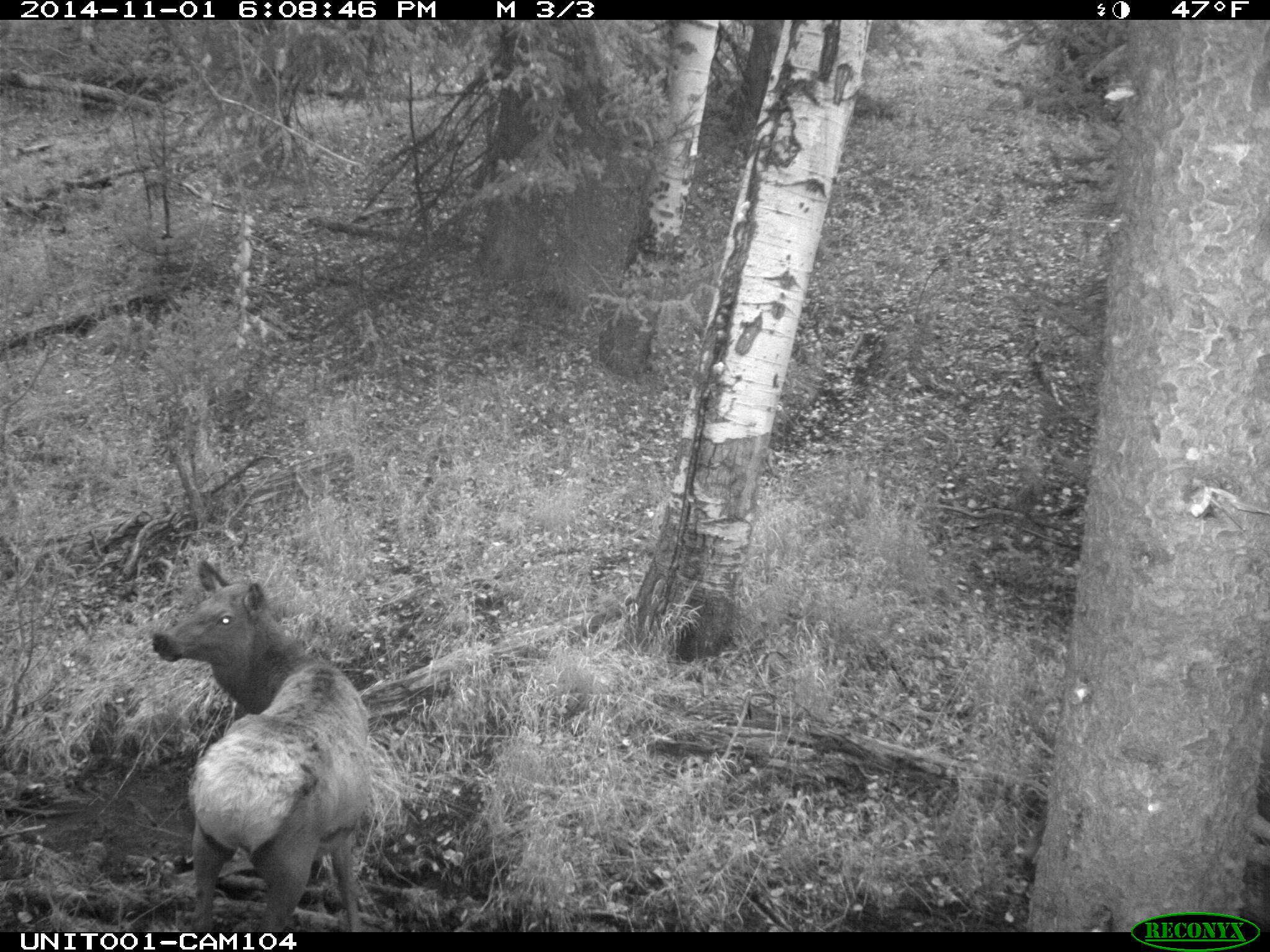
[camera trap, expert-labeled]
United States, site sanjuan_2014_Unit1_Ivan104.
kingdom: Animalia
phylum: Chordata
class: Mammalia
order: Artiodactyla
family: Cervidae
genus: Cervus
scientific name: Cervus elaphus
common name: red deer